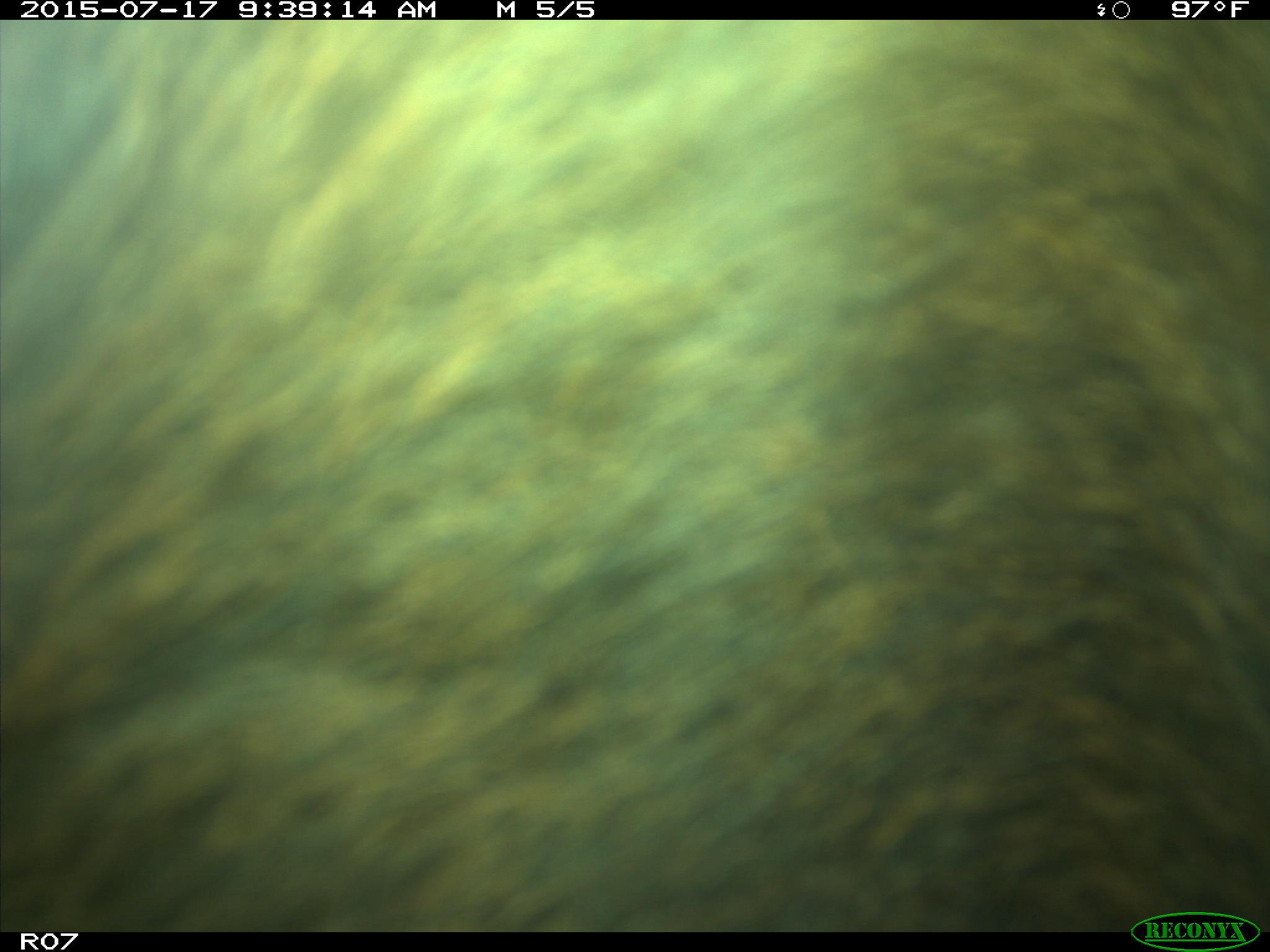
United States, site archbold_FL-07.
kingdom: Animalia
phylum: Chordata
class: Mammalia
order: Artiodactyla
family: Bovidae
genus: Bos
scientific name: Bos taurus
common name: domestic cow